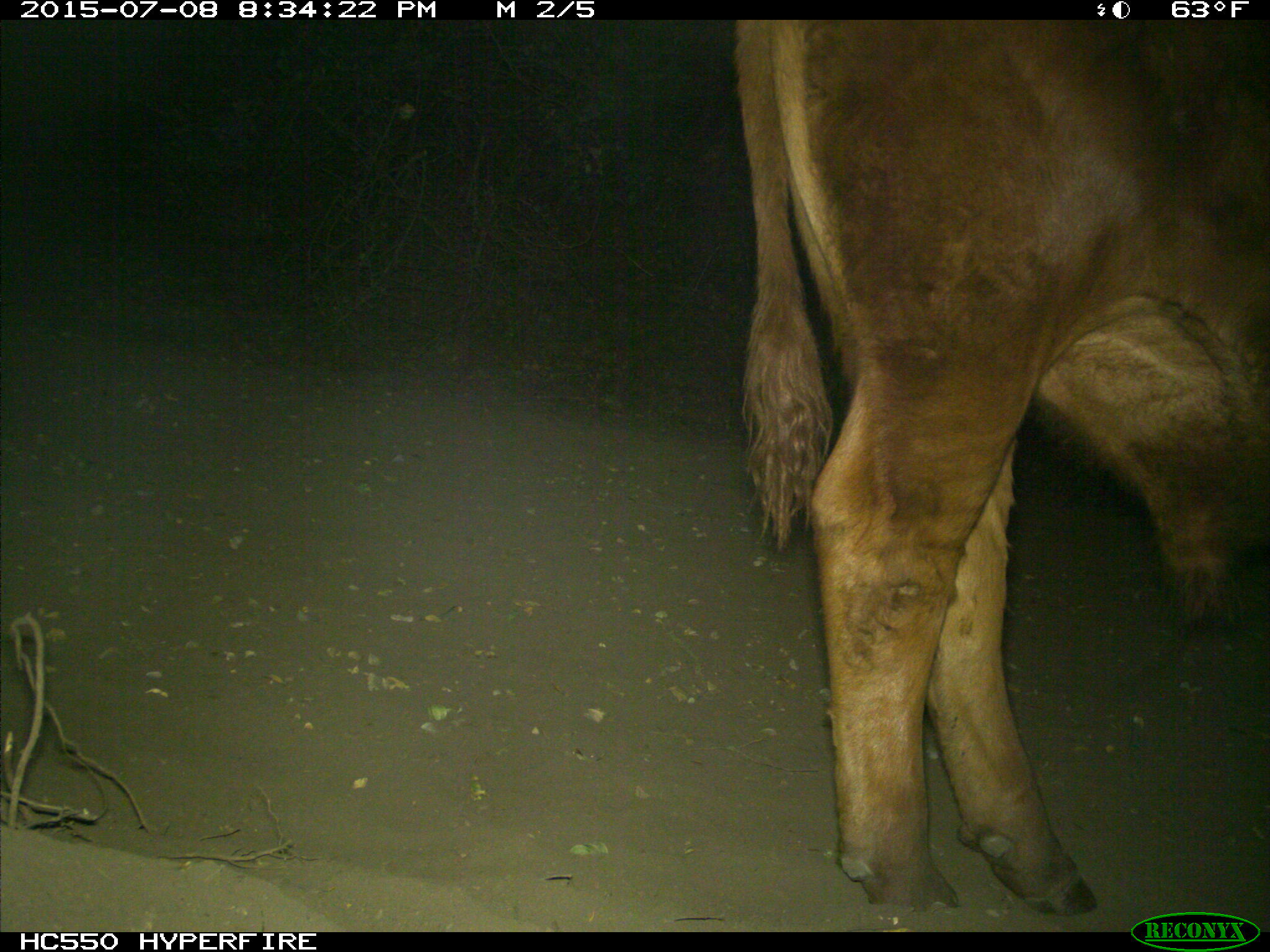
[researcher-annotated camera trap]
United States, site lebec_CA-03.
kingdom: Animalia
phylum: Chordata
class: Mammalia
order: Artiodactyla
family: Bovidae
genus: Bos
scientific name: Bos taurus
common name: domestic cow